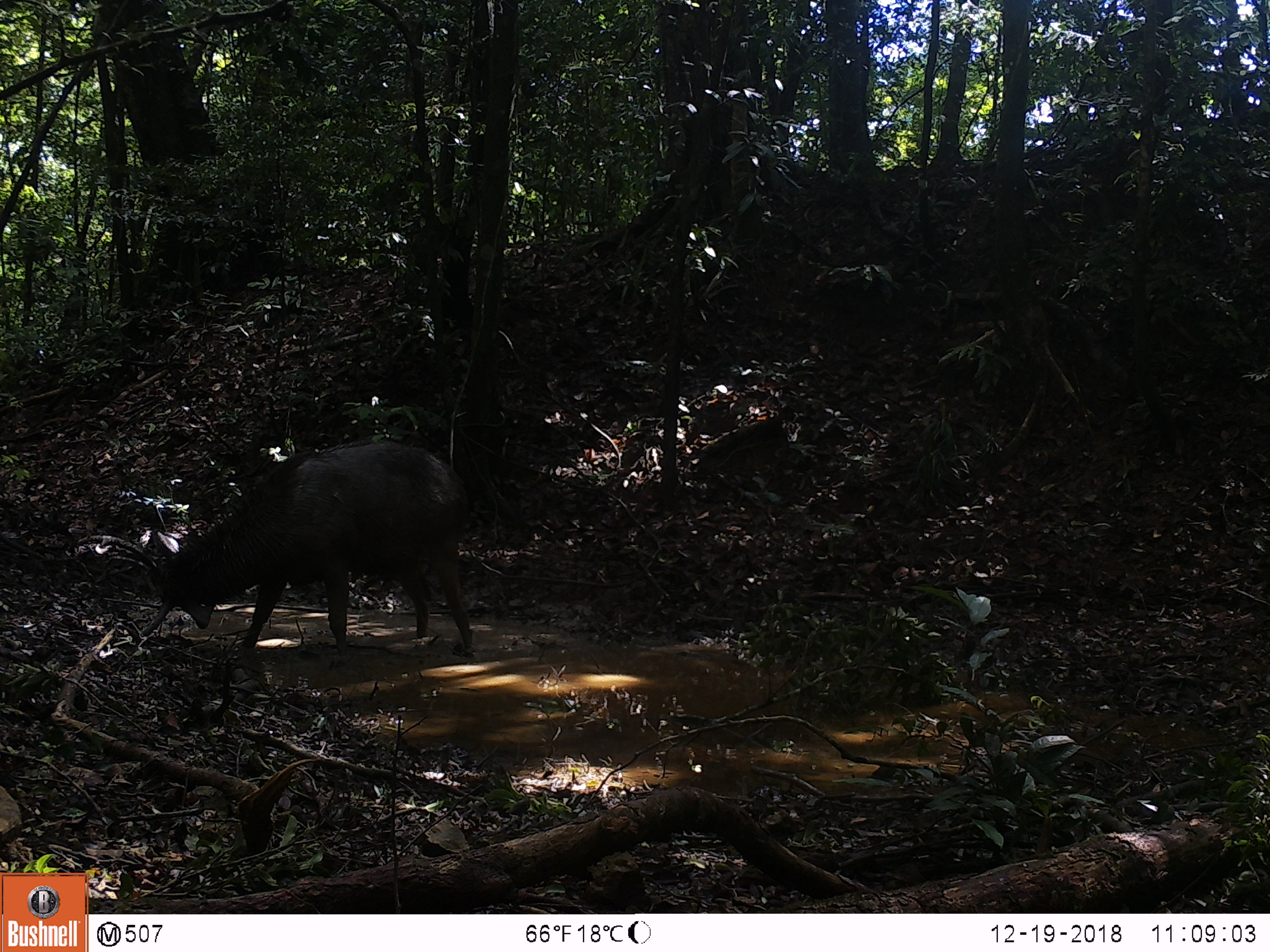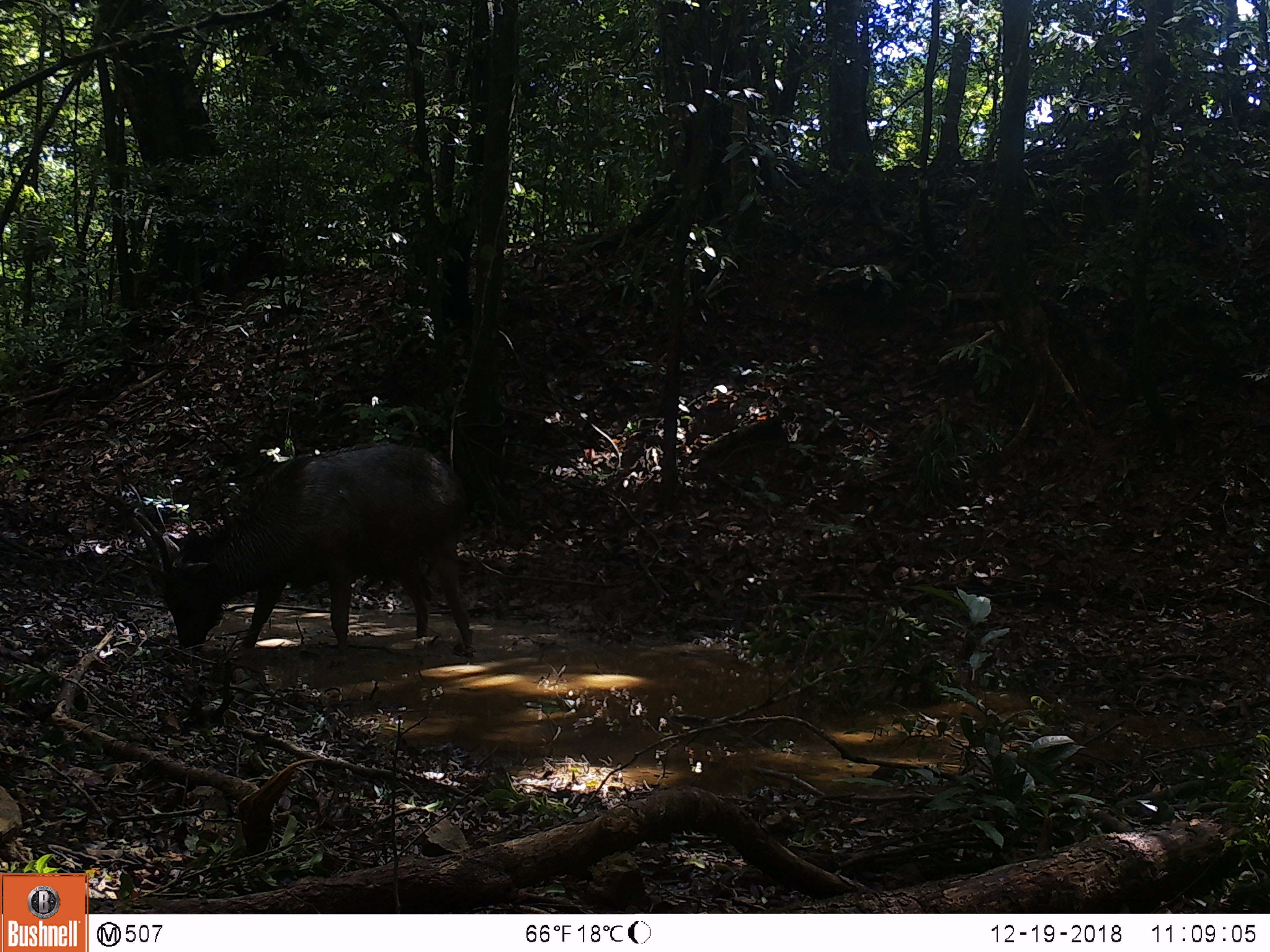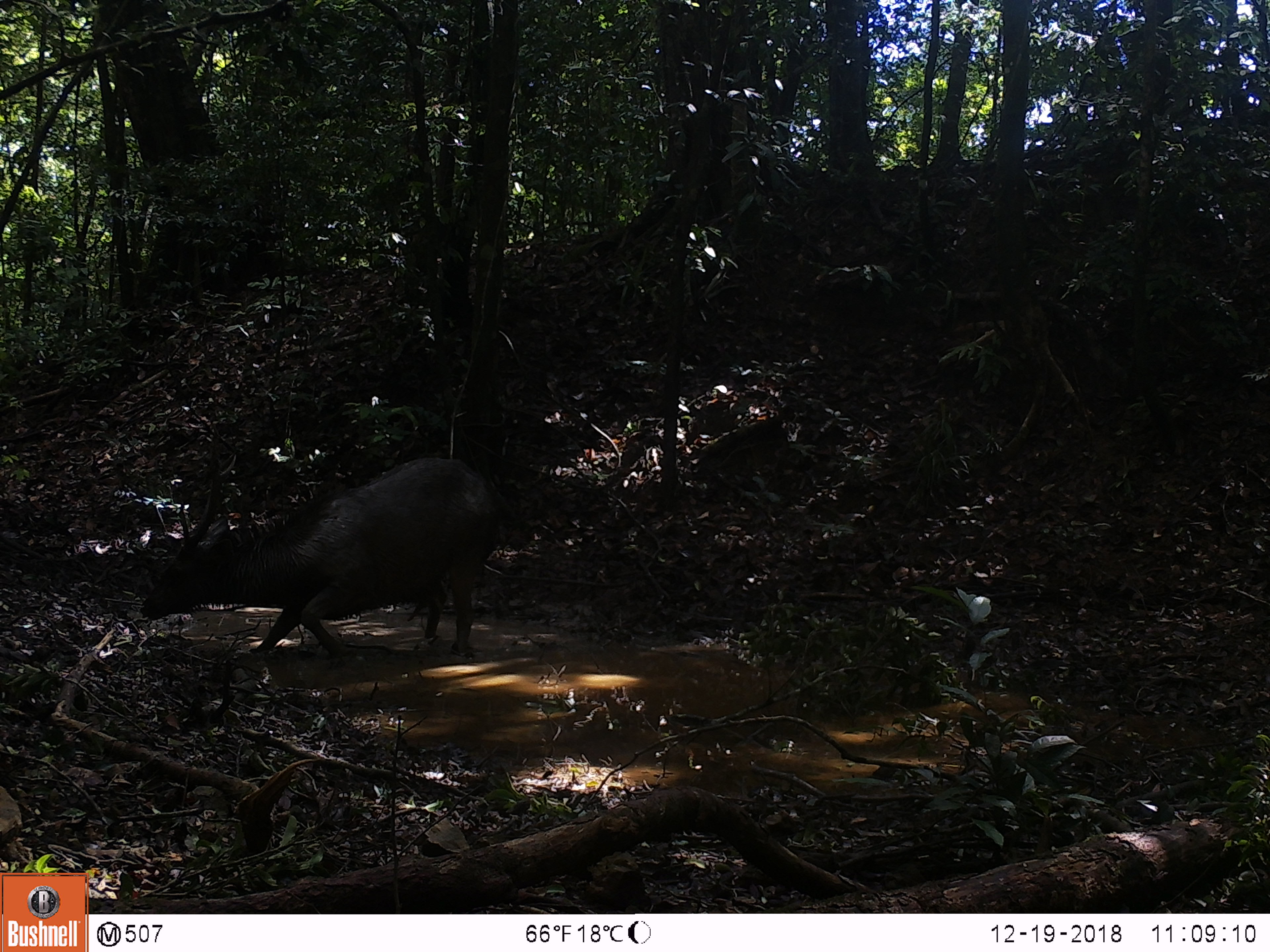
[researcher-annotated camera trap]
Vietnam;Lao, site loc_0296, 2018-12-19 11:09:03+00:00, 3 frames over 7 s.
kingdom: Animalia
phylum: Chordata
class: Mammalia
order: Artiodactyla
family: Cervidae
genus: Rusa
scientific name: Rusa unicolor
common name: sambar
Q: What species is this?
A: Sambar (Rusa unicolor).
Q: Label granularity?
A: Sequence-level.